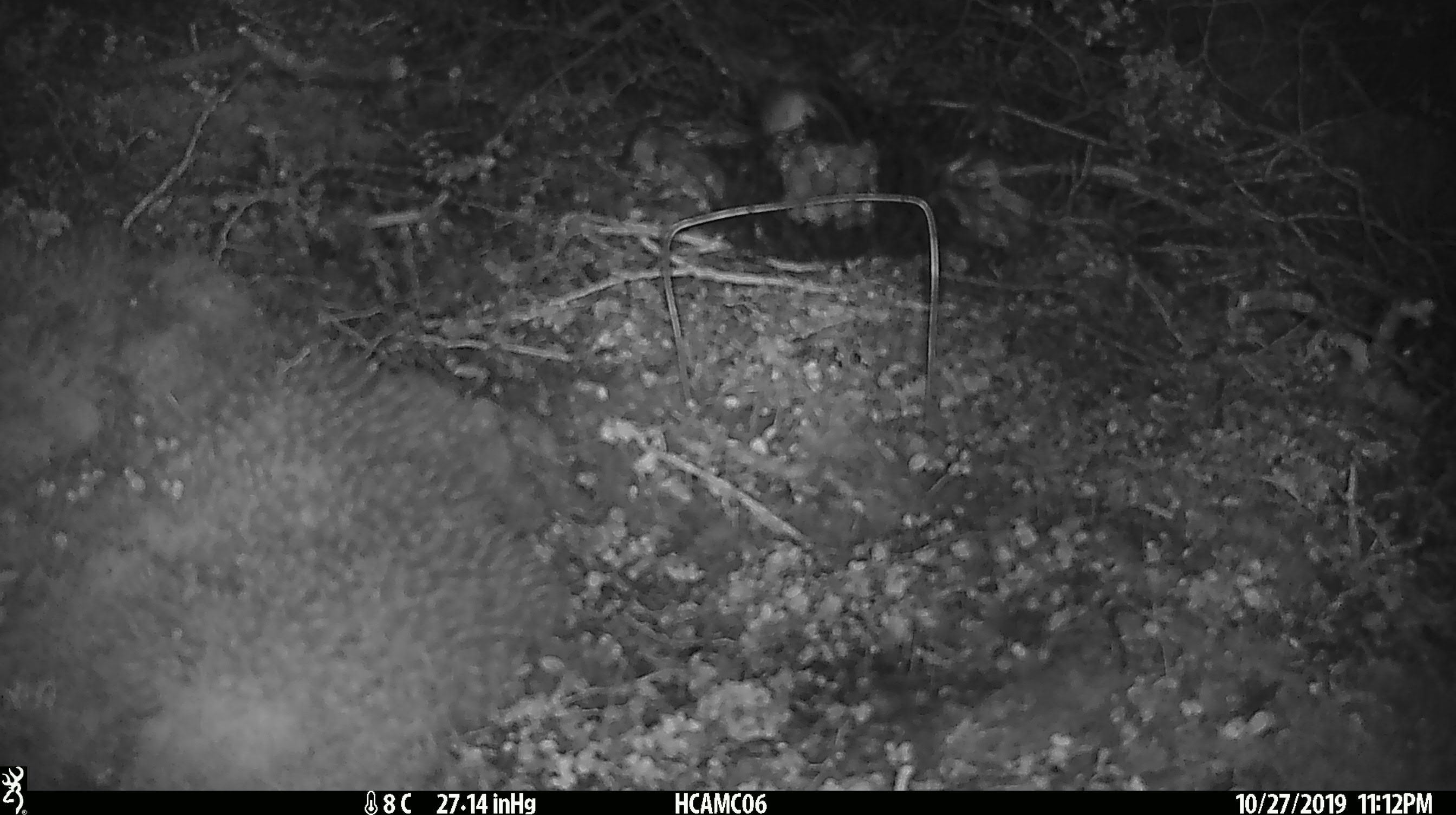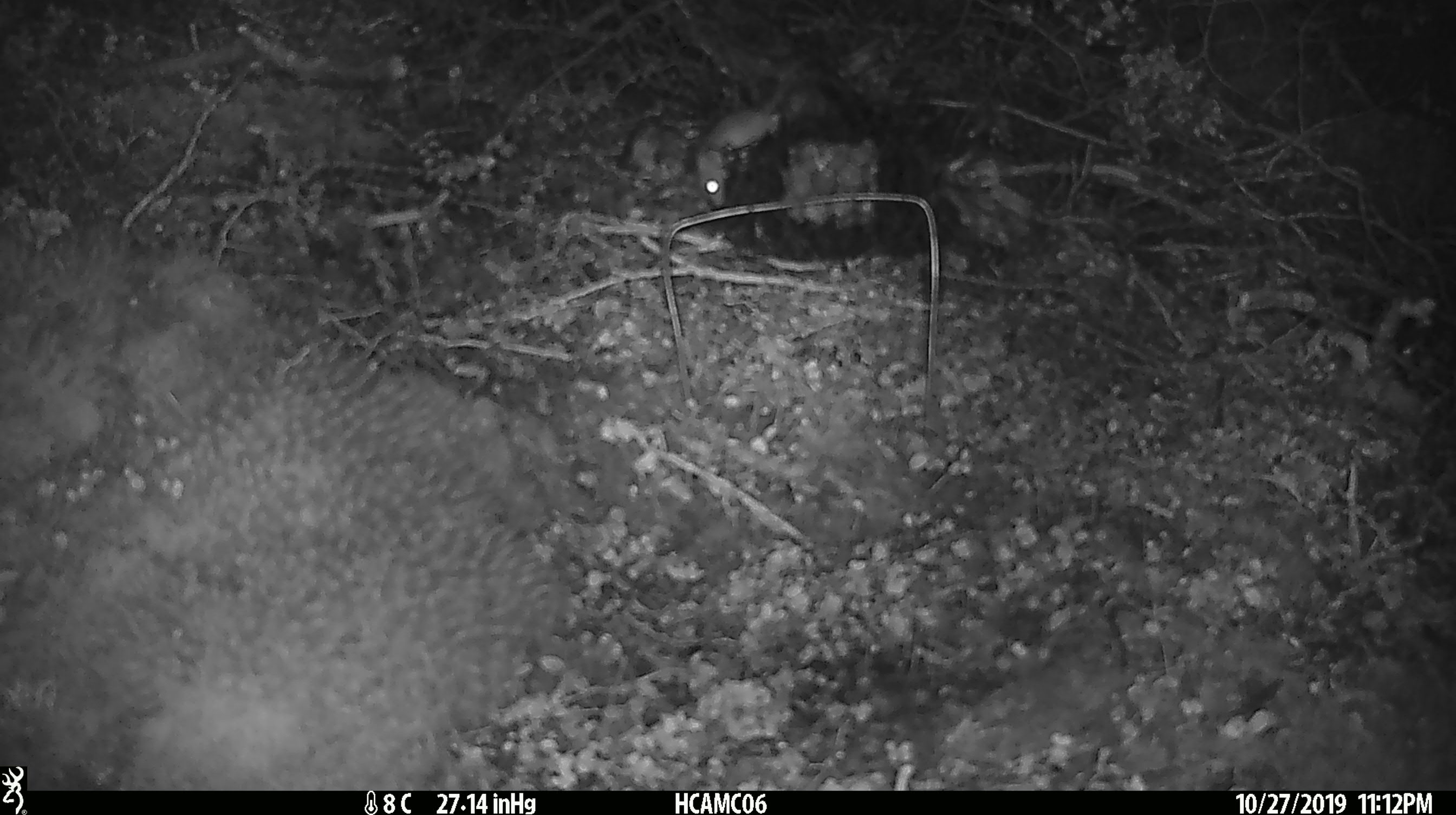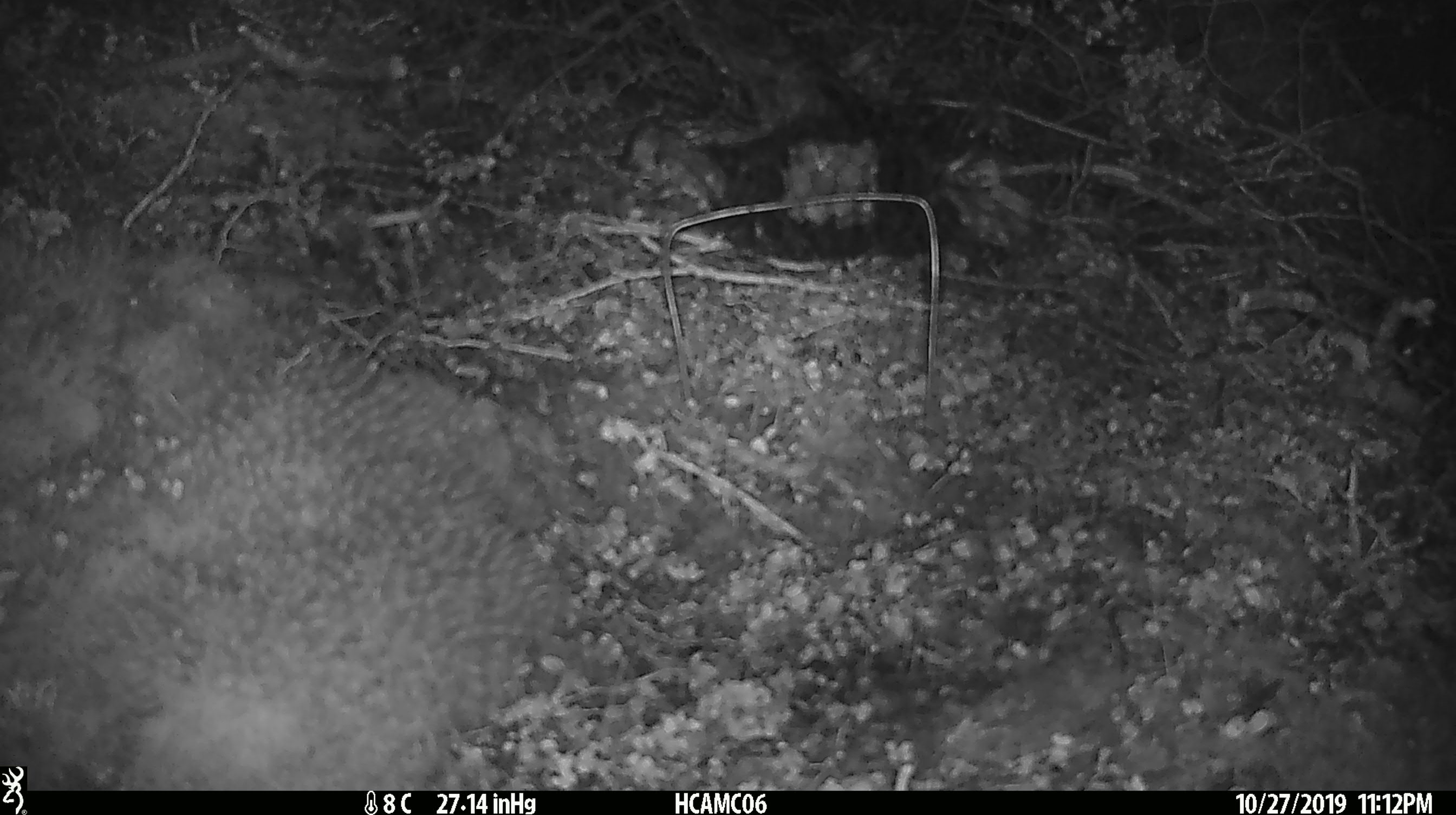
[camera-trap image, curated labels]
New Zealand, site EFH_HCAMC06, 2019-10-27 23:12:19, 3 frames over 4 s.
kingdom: Animalia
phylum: Chordata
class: Mammalia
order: Rodentia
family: Muridae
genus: Mus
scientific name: Mus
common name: mouse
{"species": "mouse (Mus)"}